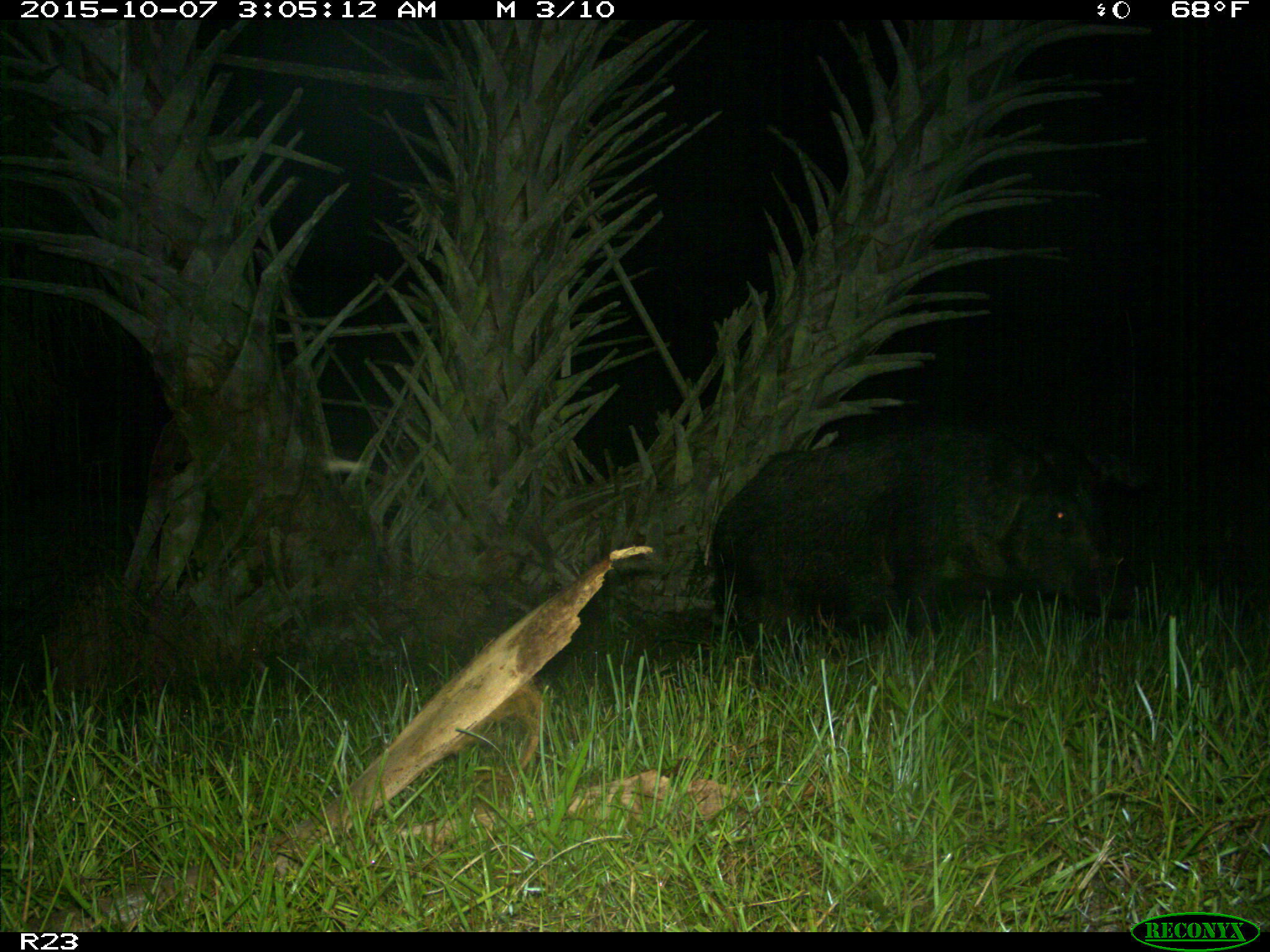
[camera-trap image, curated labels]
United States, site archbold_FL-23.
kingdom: Animalia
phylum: Chordata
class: Mammalia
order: Artiodactyla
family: Suidae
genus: Sus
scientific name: Sus scrofa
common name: wild boar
Sus scrofa (wild boar).